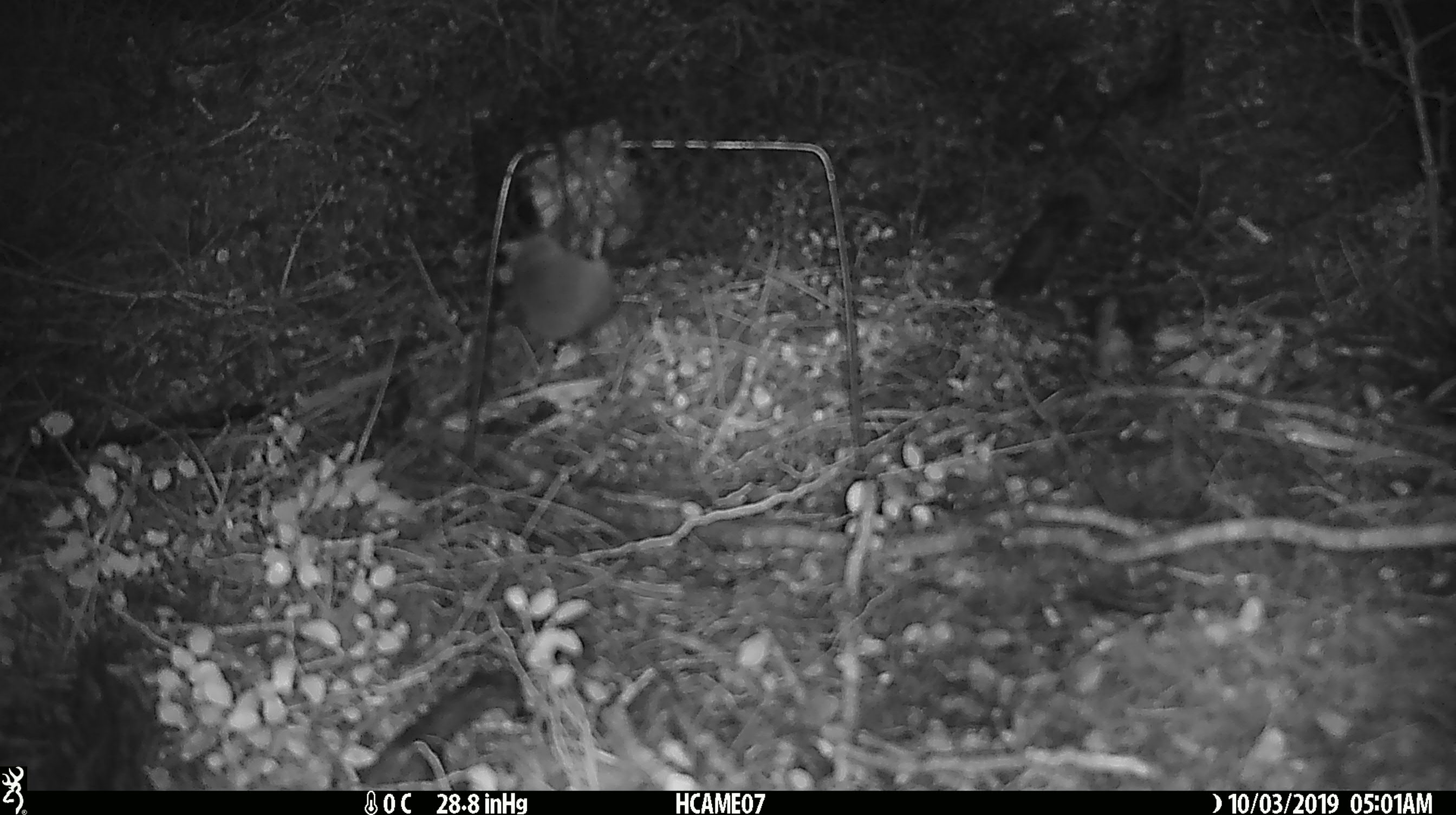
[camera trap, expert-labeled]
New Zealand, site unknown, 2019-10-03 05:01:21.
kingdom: Animalia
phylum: Chordata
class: Mammalia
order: Rodentia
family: Muridae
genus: Mus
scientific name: Mus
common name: mouse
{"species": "mouse (Mus)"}